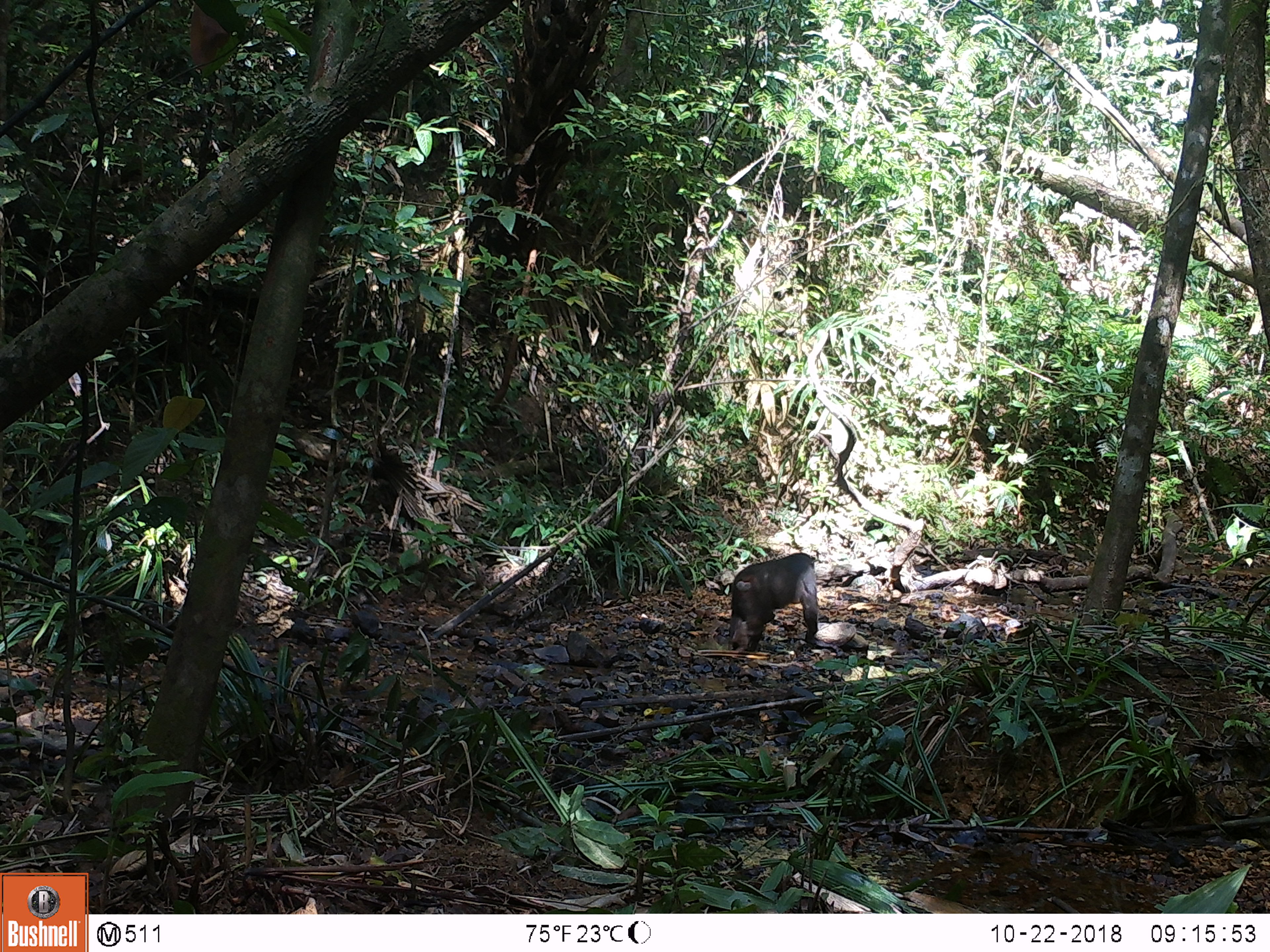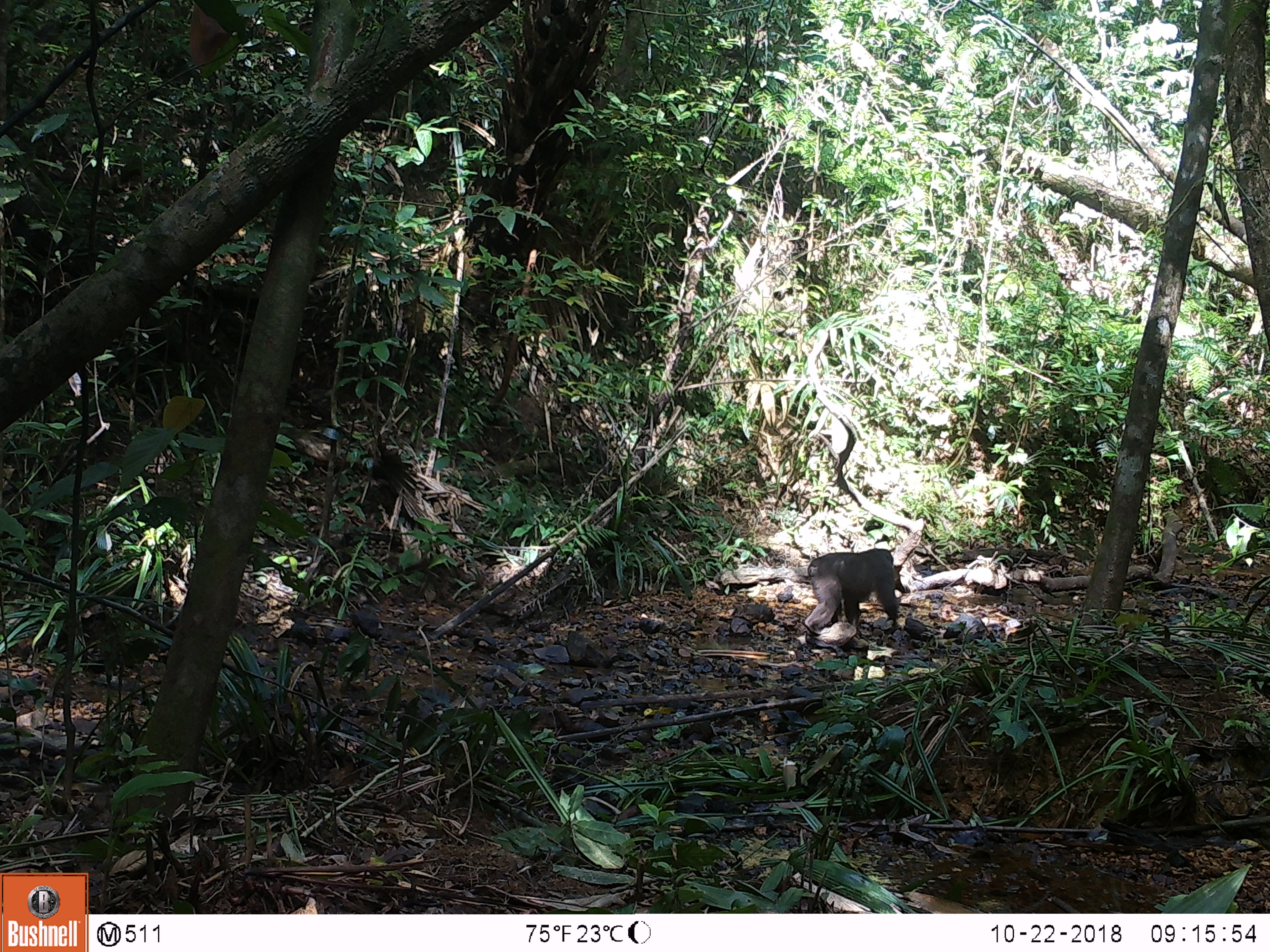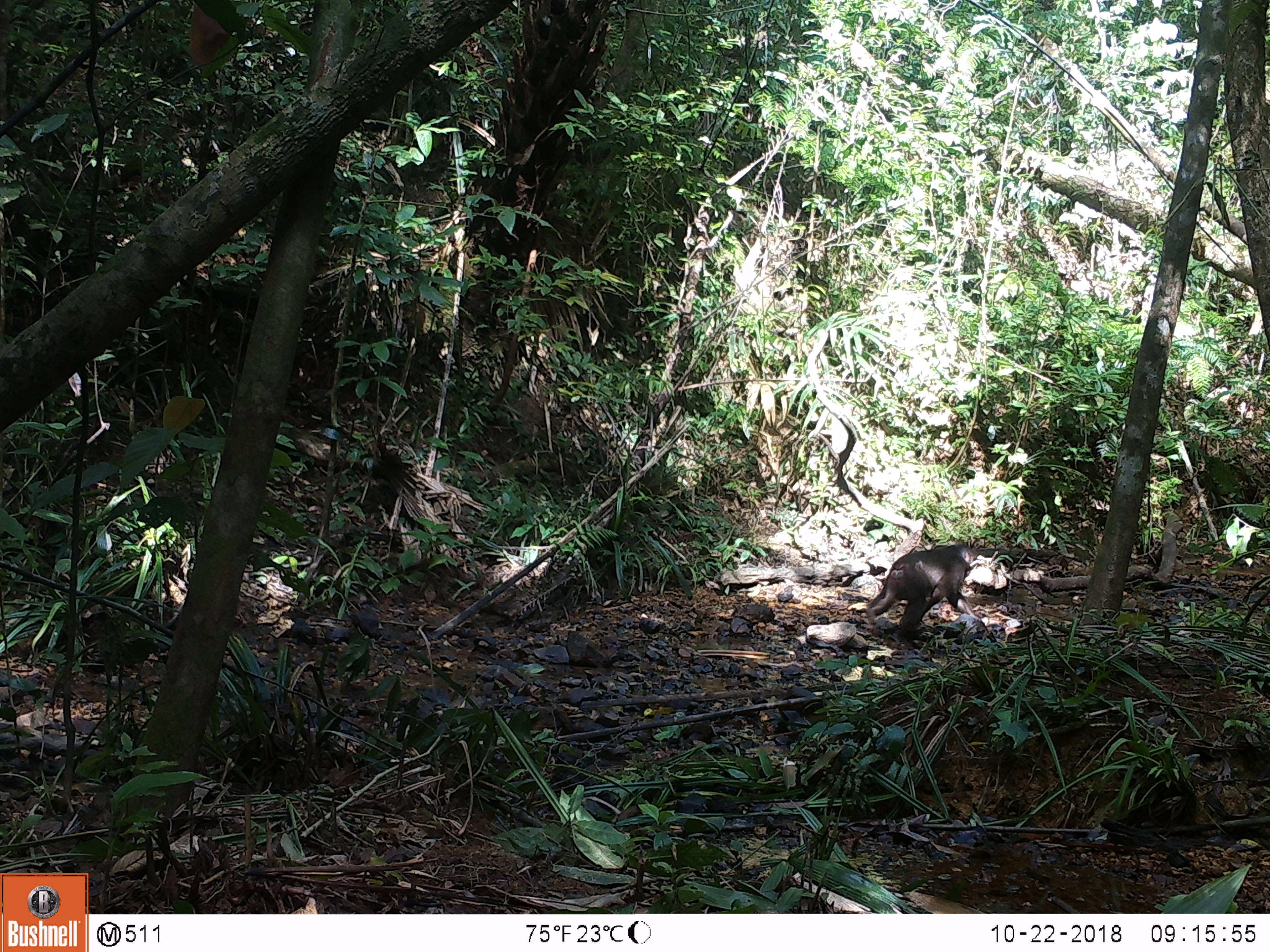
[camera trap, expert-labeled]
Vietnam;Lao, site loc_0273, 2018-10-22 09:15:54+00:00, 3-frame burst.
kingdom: Animalia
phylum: Chordata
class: Mammalia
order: Primates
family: Cercopithecidae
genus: Macaca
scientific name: Macaca arctoides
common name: stump-tailed macaque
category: stump tailed macaque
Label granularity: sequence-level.